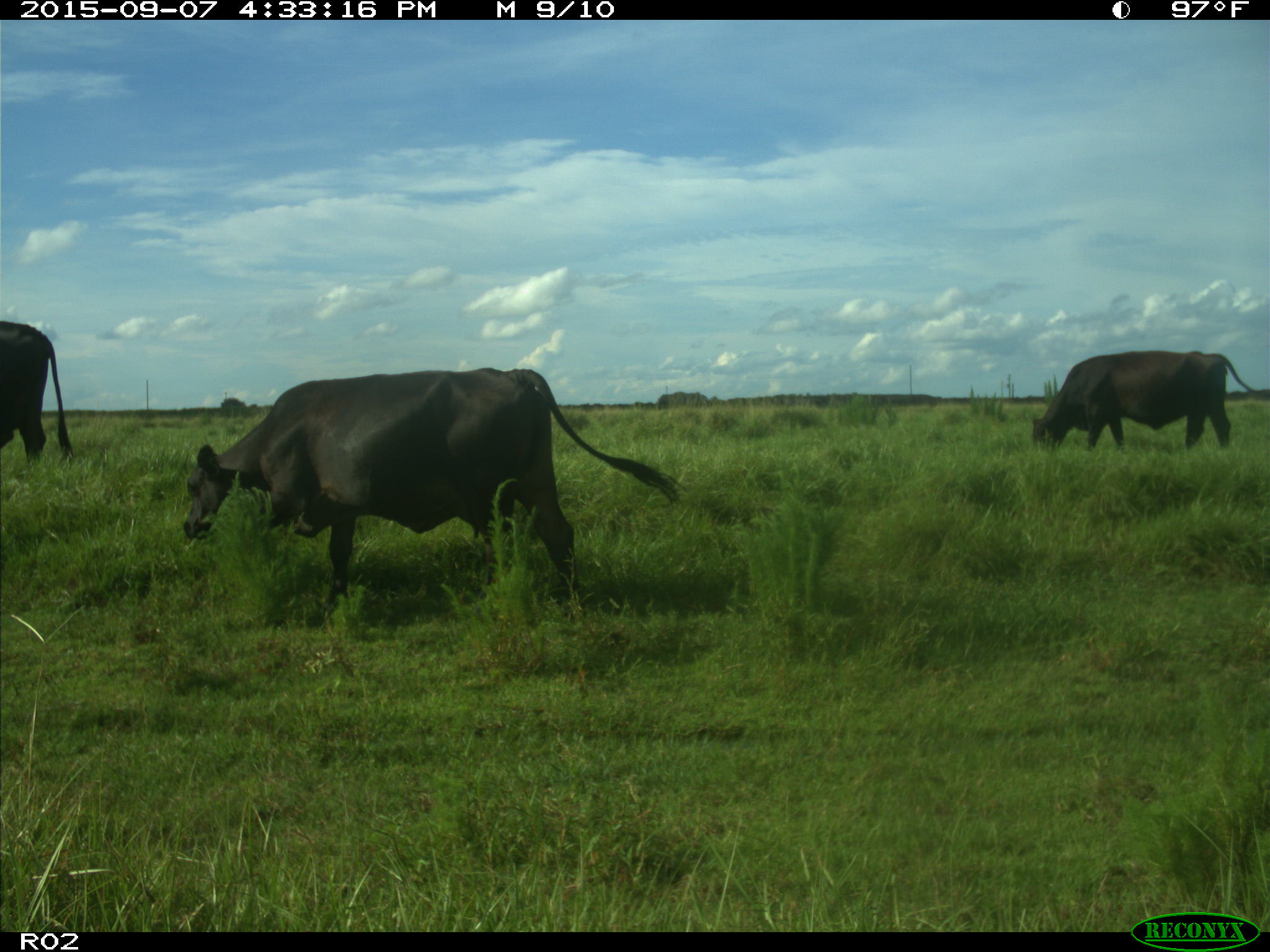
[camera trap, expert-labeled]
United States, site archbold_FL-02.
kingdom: Animalia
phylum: Chordata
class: Mammalia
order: Artiodactyla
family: Bovidae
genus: Bos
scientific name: Bos taurus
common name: domestic cow